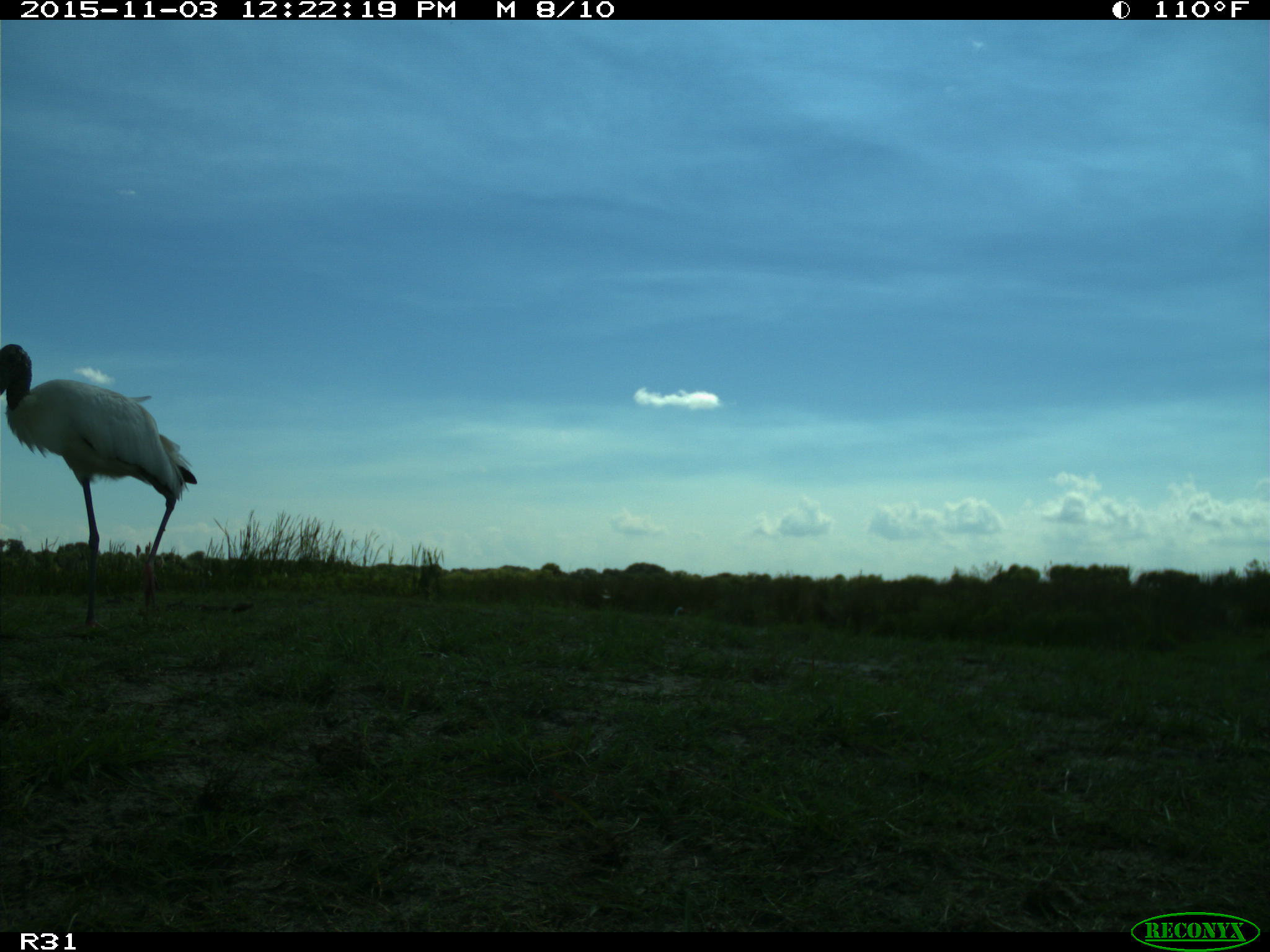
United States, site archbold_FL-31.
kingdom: Animalia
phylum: Chordata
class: Aves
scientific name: Aves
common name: birds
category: unidentified bird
Unidentified bird (birds) (Aves).